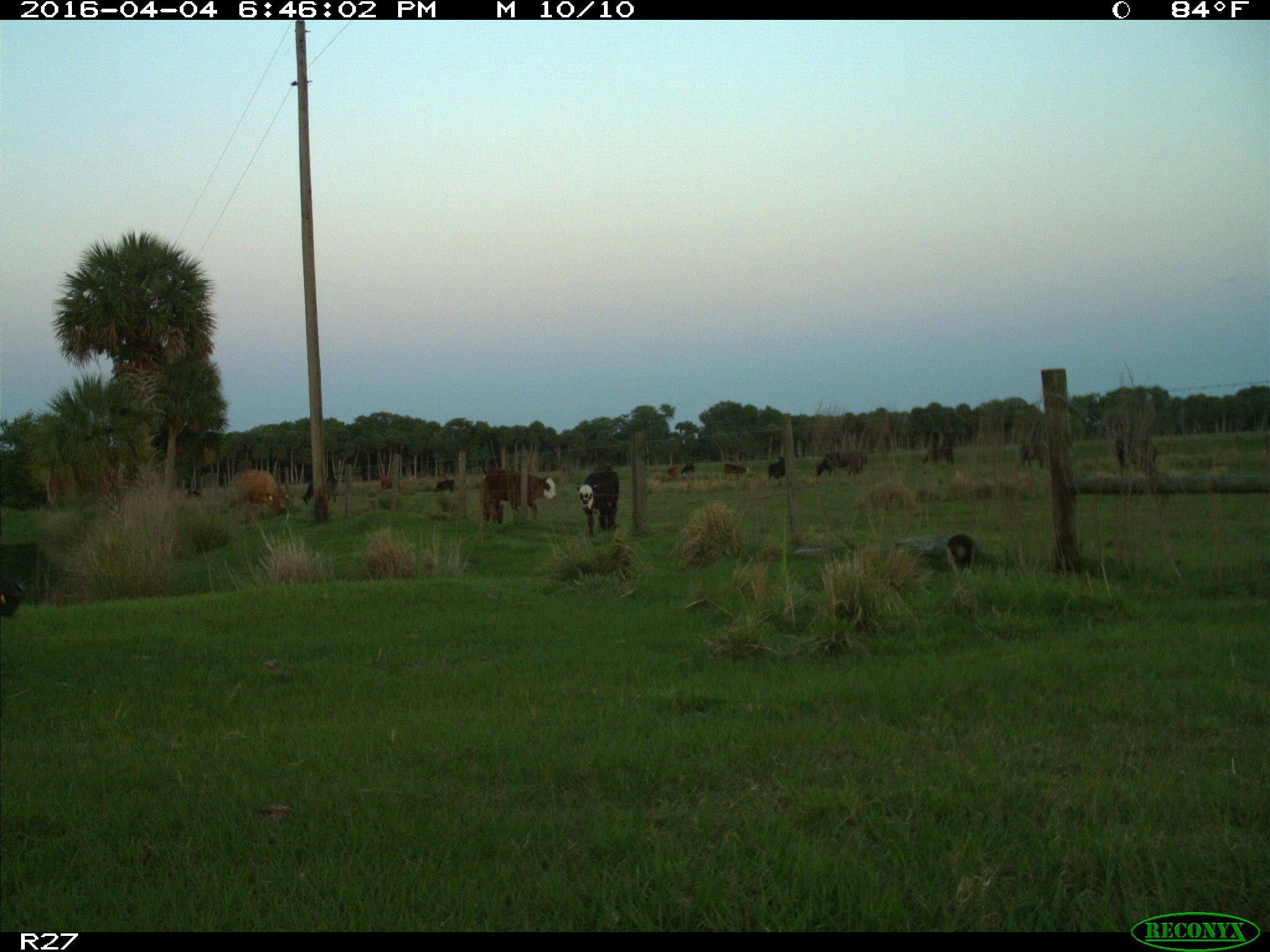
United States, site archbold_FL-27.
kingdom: Animalia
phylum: Chordata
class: Mammalia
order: Artiodactyla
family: Bovidae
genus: Bos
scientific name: Bos taurus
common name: domestic cow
Bos taurus (domestic cow).